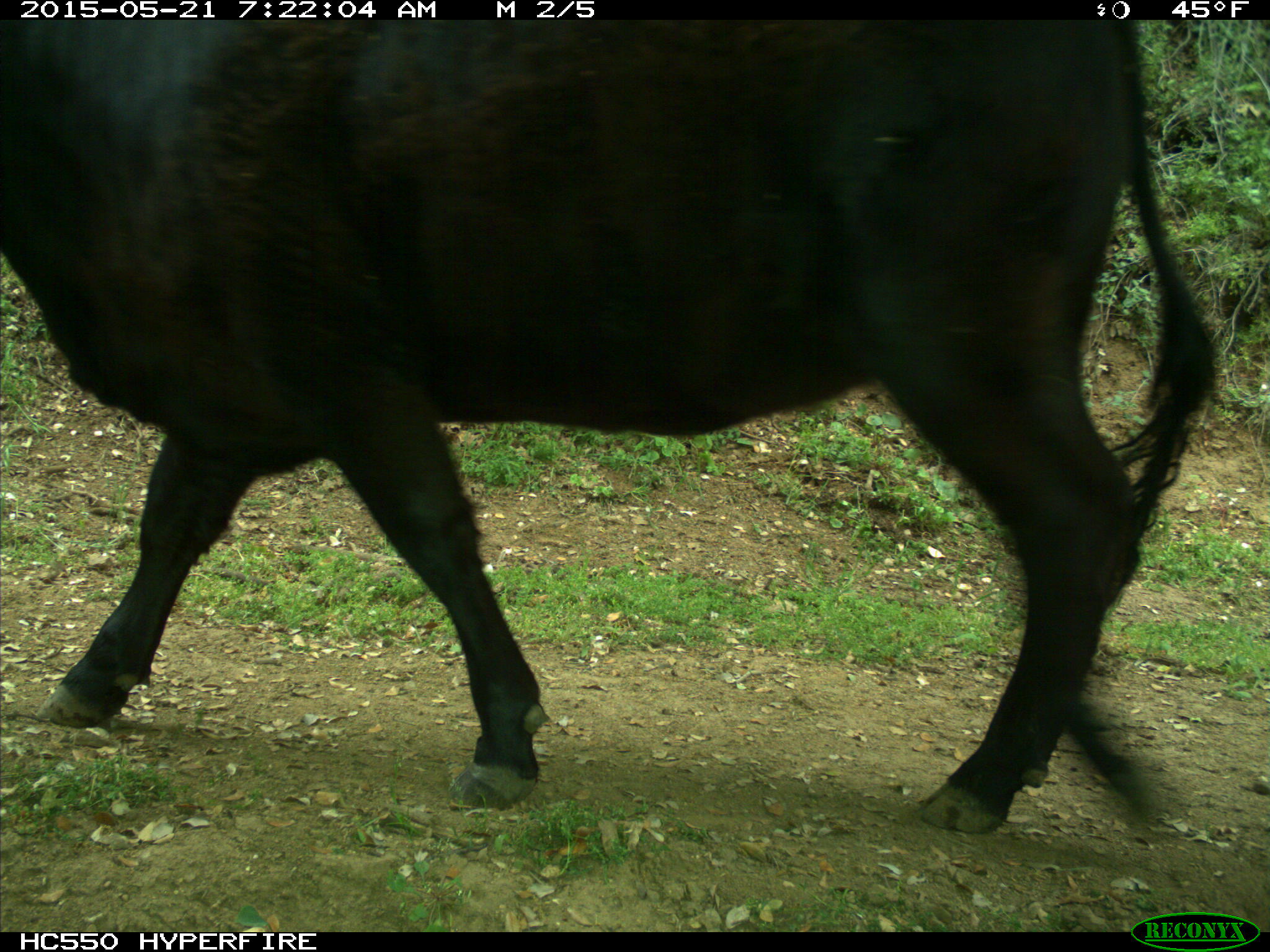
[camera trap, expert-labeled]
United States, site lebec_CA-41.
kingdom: Animalia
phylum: Chordata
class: Mammalia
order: Artiodactyla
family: Bovidae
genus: Bos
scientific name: Bos taurus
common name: domestic cow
Bos taurus (domestic cow).